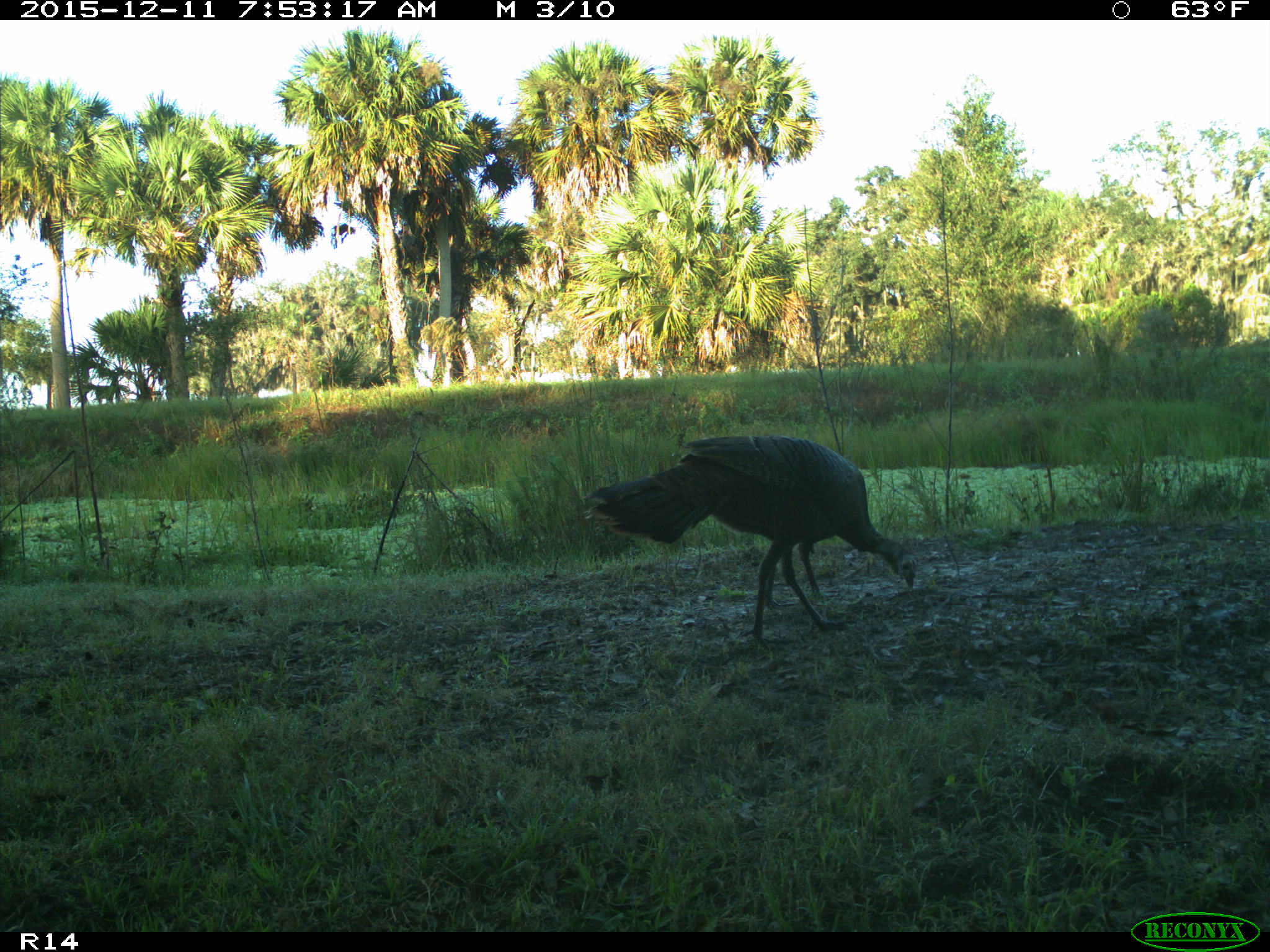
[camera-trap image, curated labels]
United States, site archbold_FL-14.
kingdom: Animalia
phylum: Chordata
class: Aves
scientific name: Aves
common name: birds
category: unidentified bird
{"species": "unidentified bird (birds) (Aves)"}